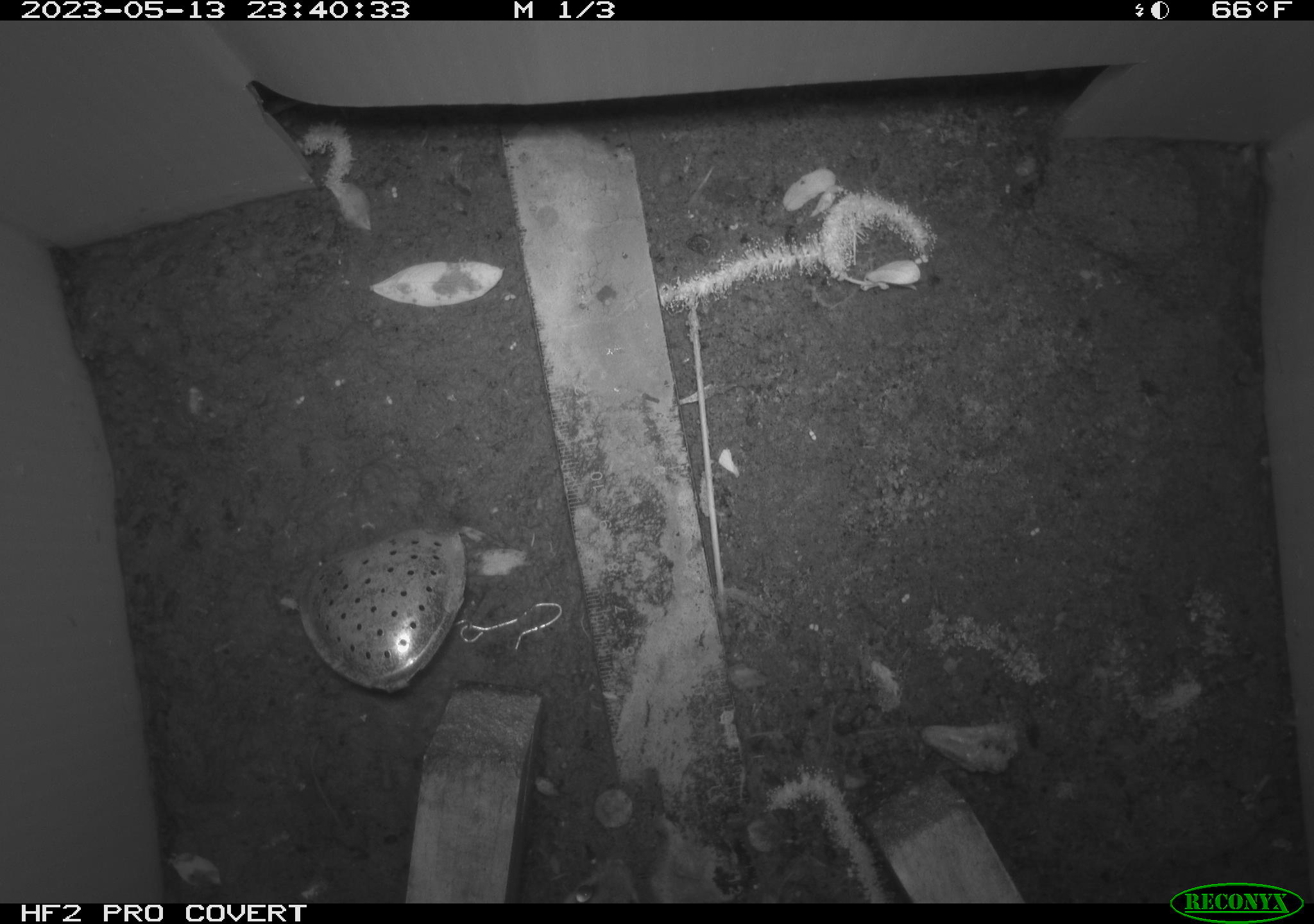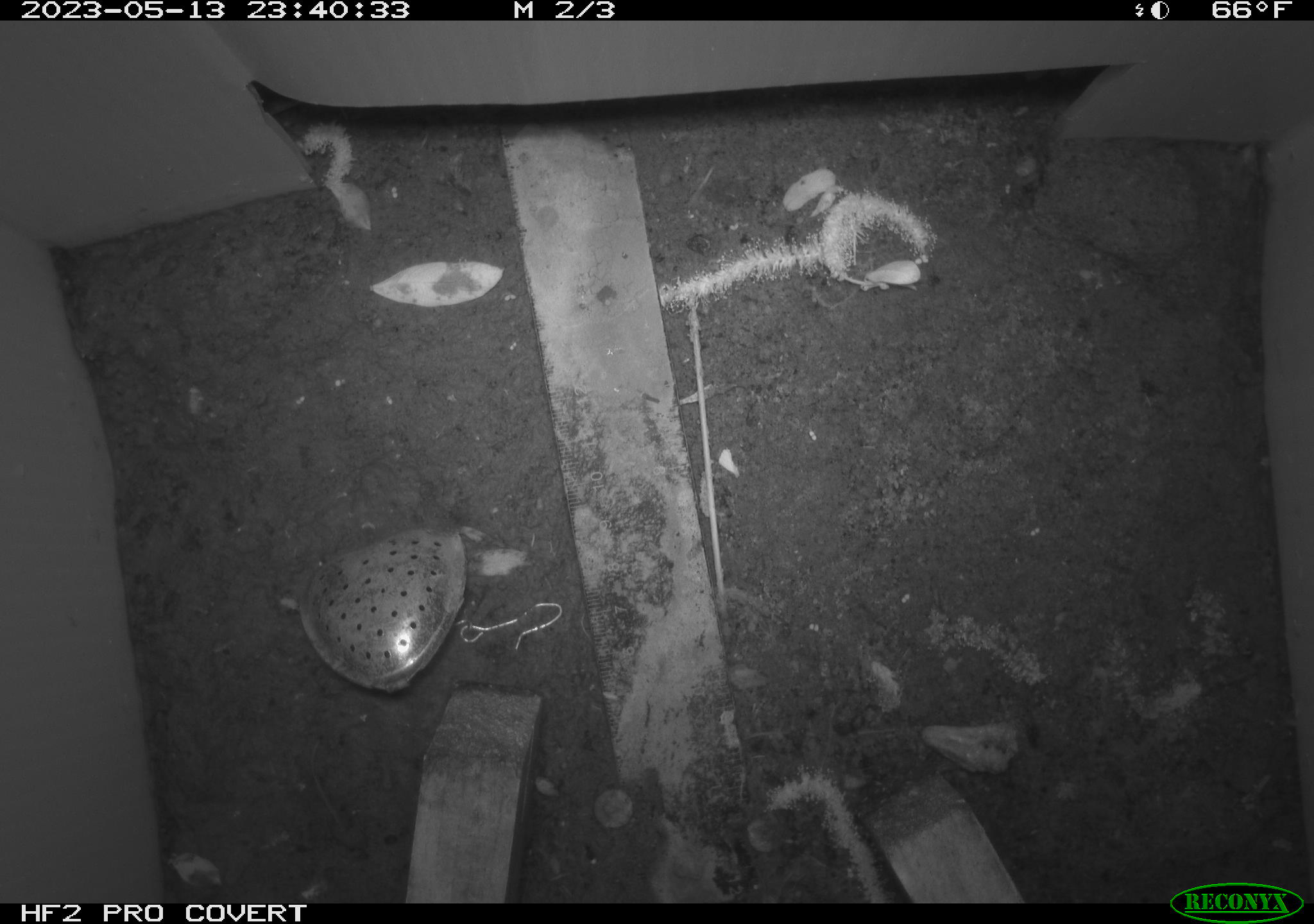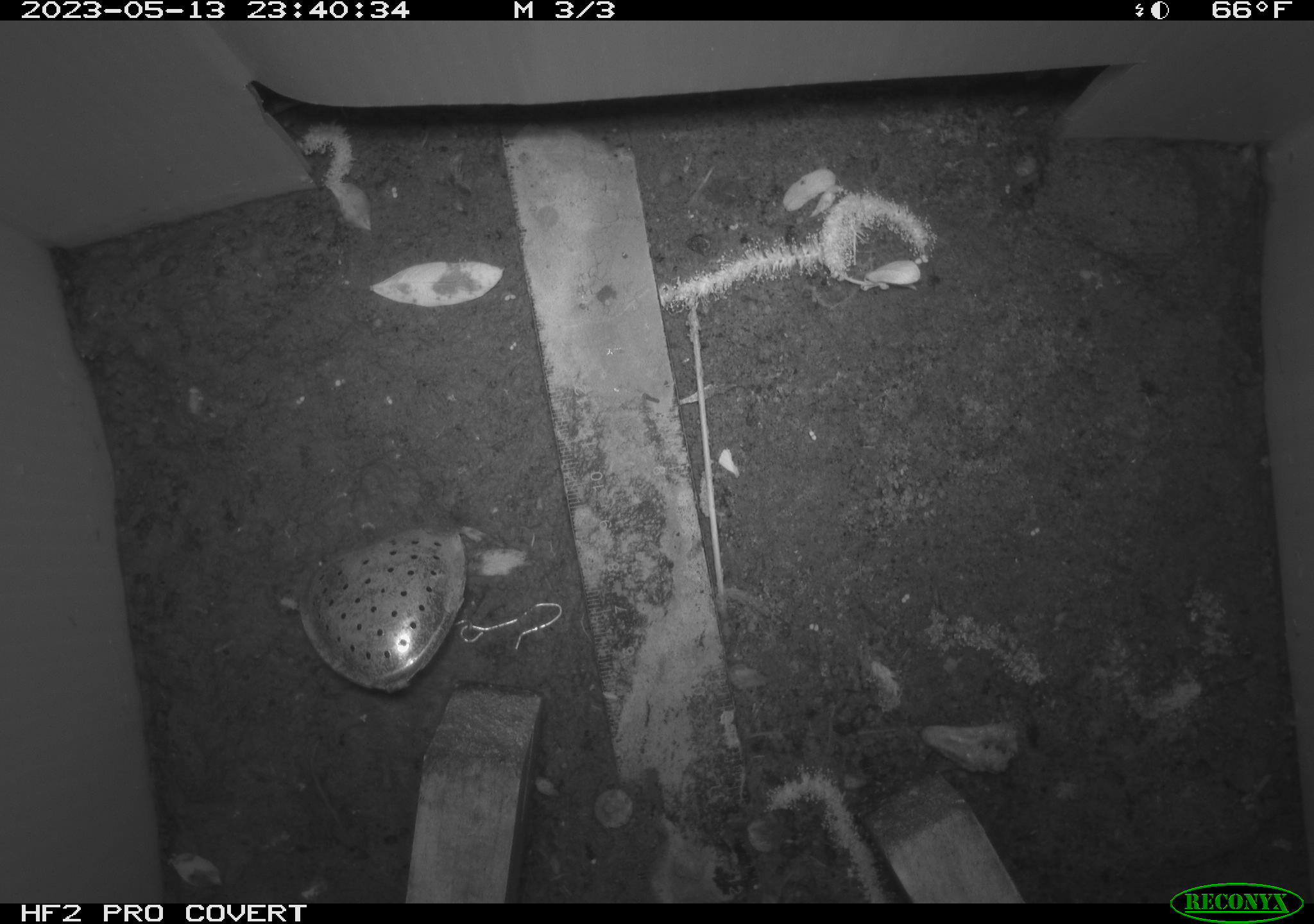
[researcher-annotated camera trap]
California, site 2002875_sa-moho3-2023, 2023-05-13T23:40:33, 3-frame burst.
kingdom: Animalia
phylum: Chordata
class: Mammalia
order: Rodentia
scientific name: Rodentia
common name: mouse species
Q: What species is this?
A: Mouse species (Rodentia).